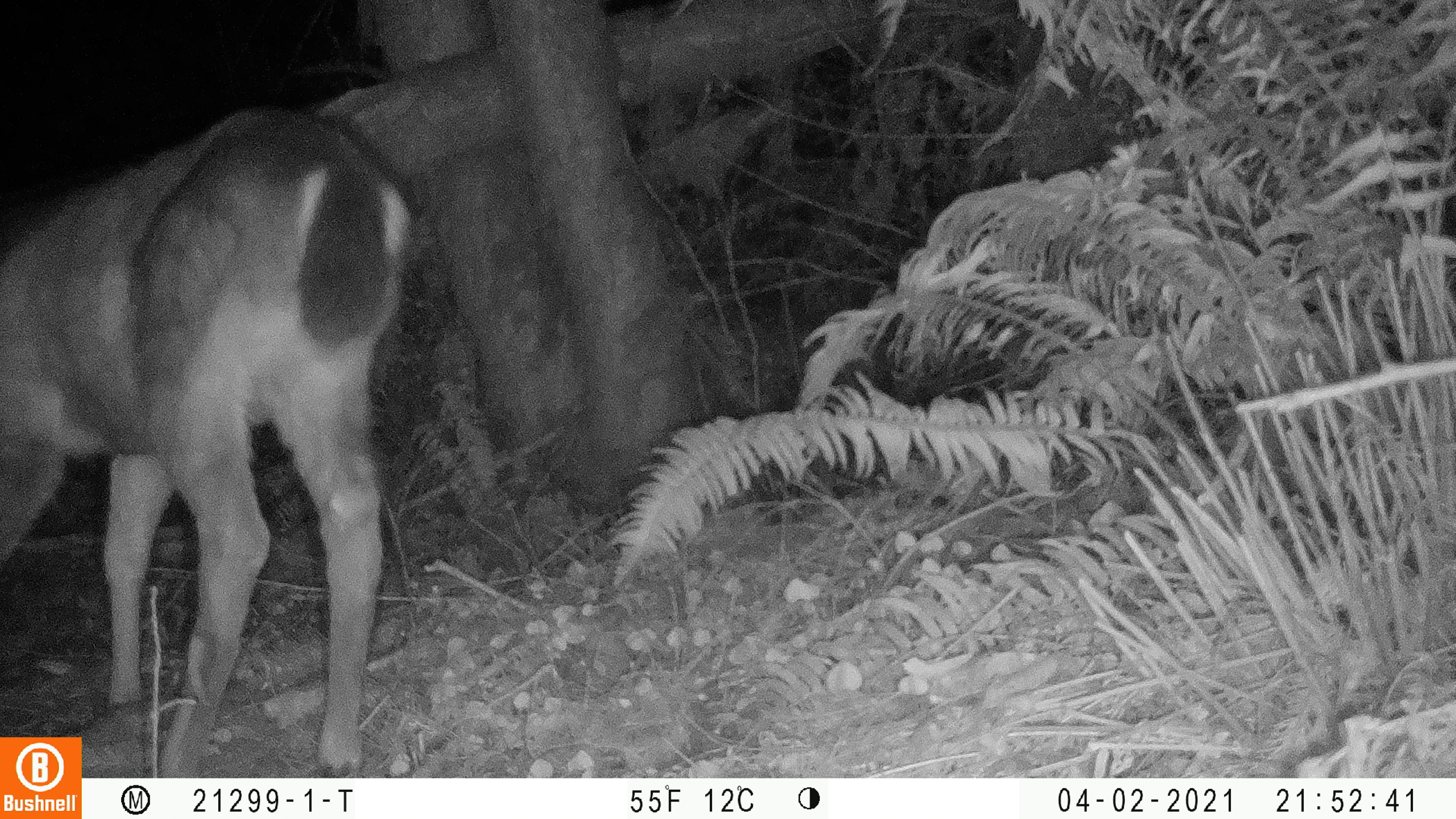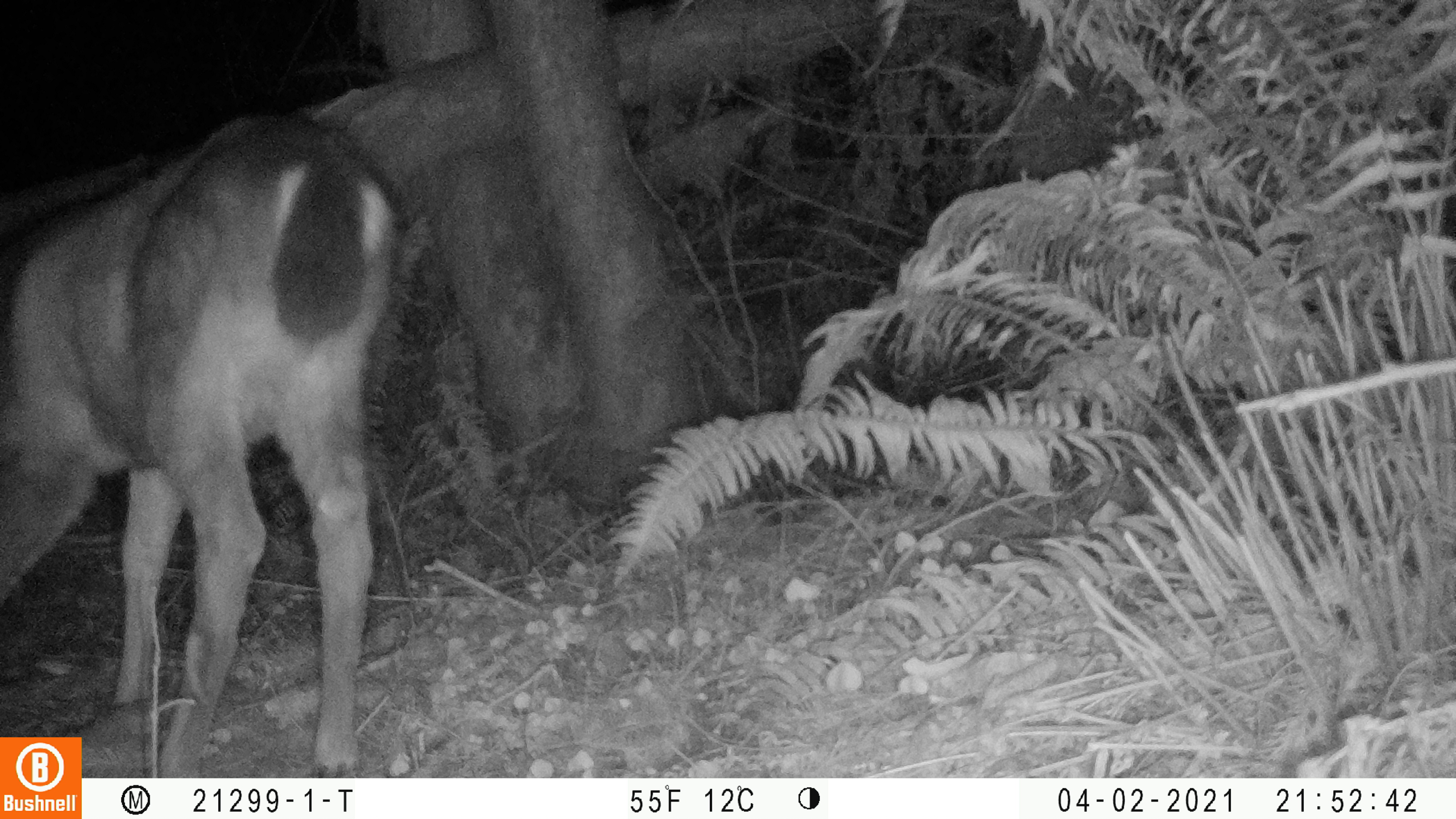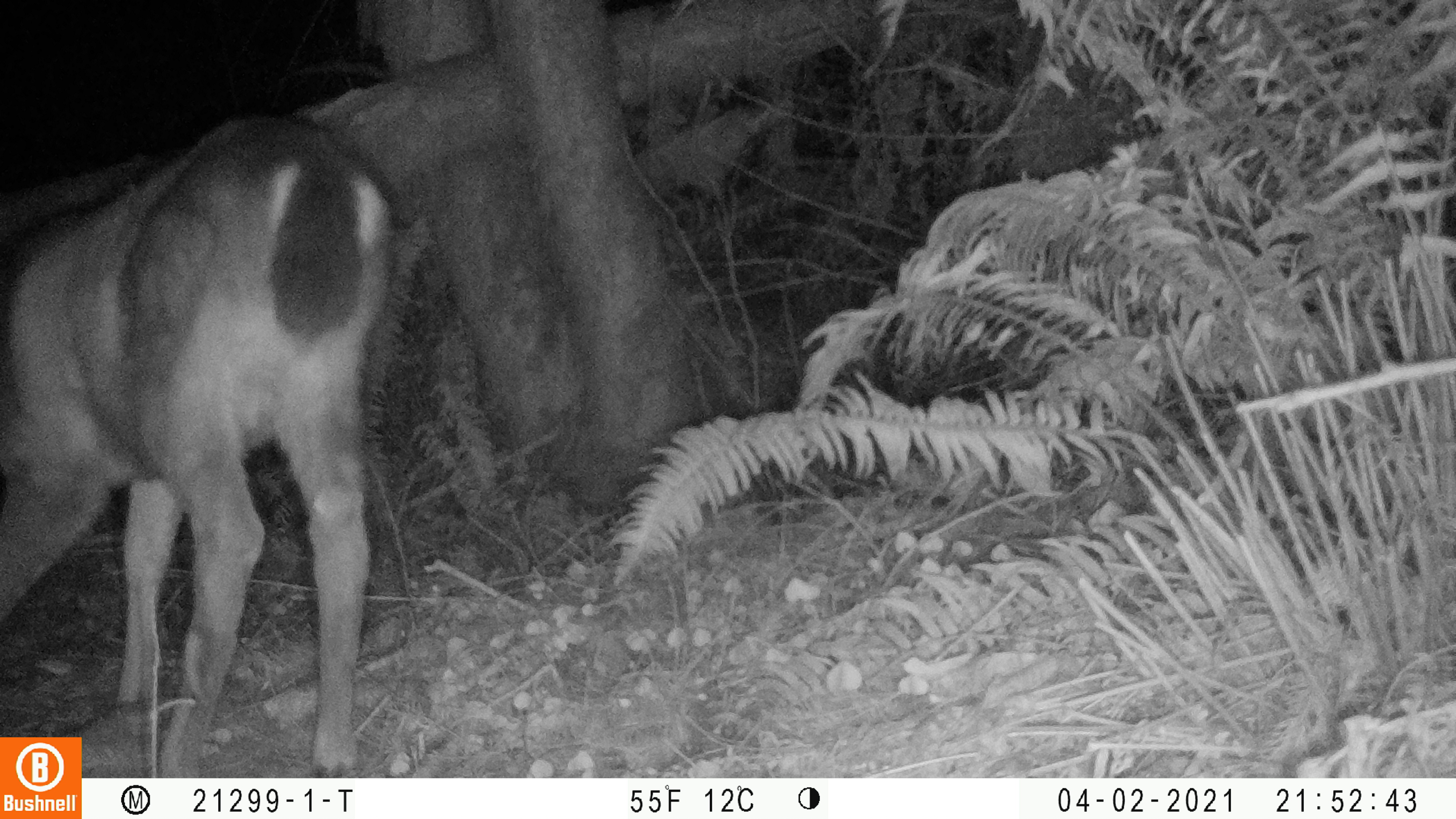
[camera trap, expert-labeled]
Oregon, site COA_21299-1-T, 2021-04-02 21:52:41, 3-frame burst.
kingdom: Animalia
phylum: Chordata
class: Mammalia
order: Artiodactyla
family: Cervidae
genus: Odocoileus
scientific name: Odocoileus hemionus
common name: black-tailed deer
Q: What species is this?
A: Black-tailed deer (Odocoileus hemionus).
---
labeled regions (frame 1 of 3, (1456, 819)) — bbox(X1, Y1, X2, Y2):
black-tailed deer: bbox(3, 118, 427, 732)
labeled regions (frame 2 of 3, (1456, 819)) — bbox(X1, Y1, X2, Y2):
black-tailed deer: bbox(6, 95, 411, 726)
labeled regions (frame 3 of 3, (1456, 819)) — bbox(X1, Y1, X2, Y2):
black-tailed deer: bbox(3, 118, 392, 727)